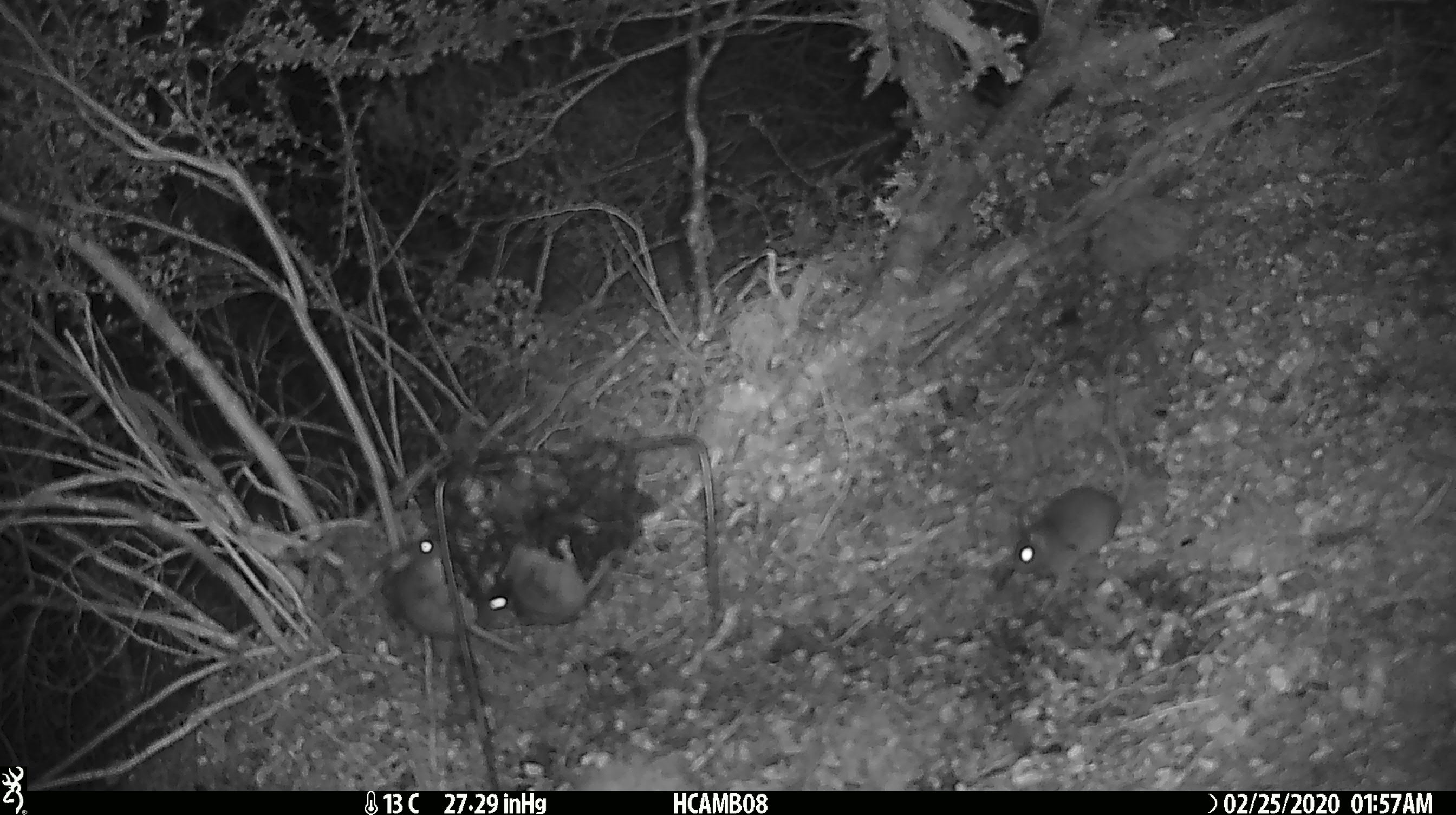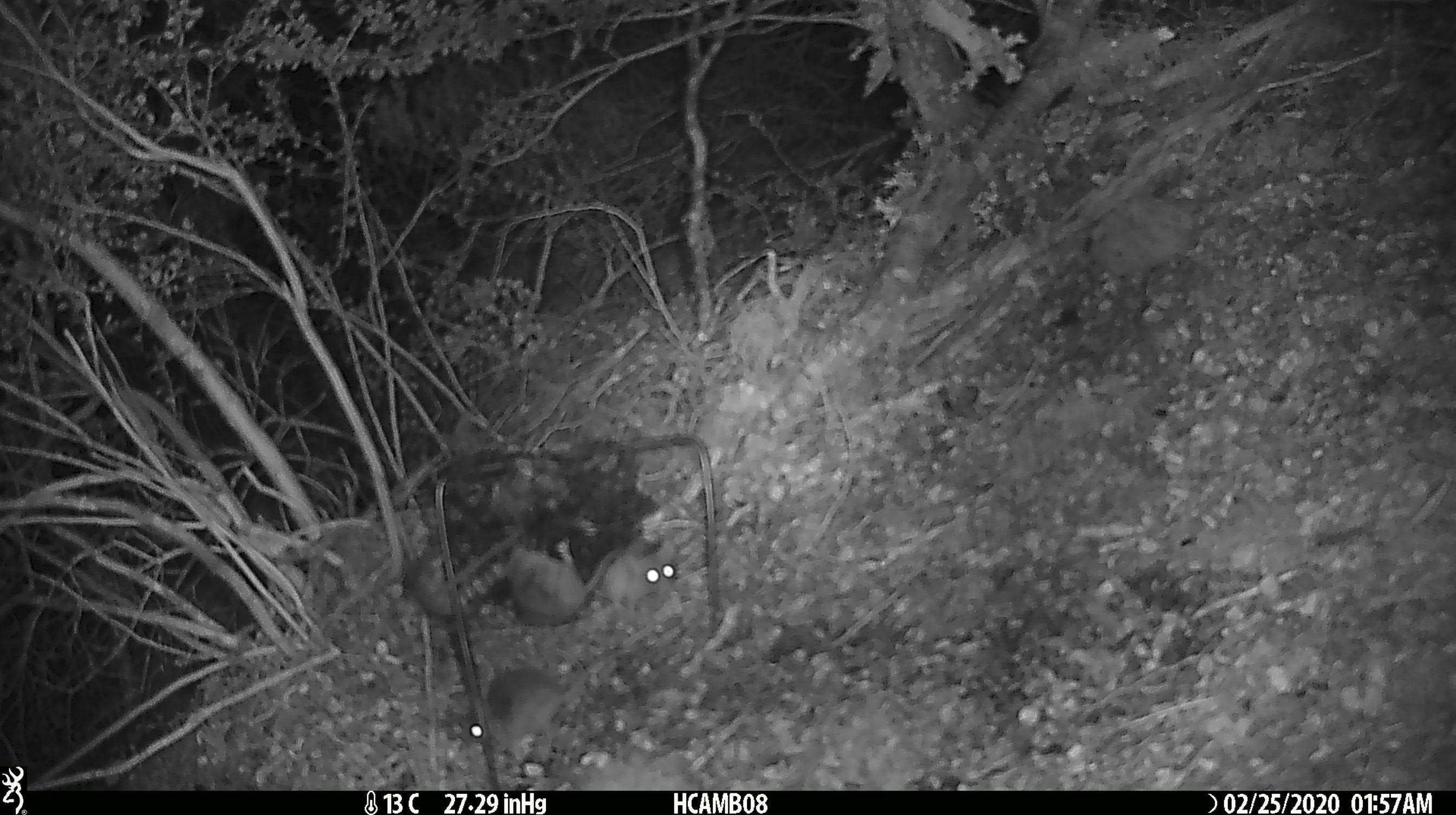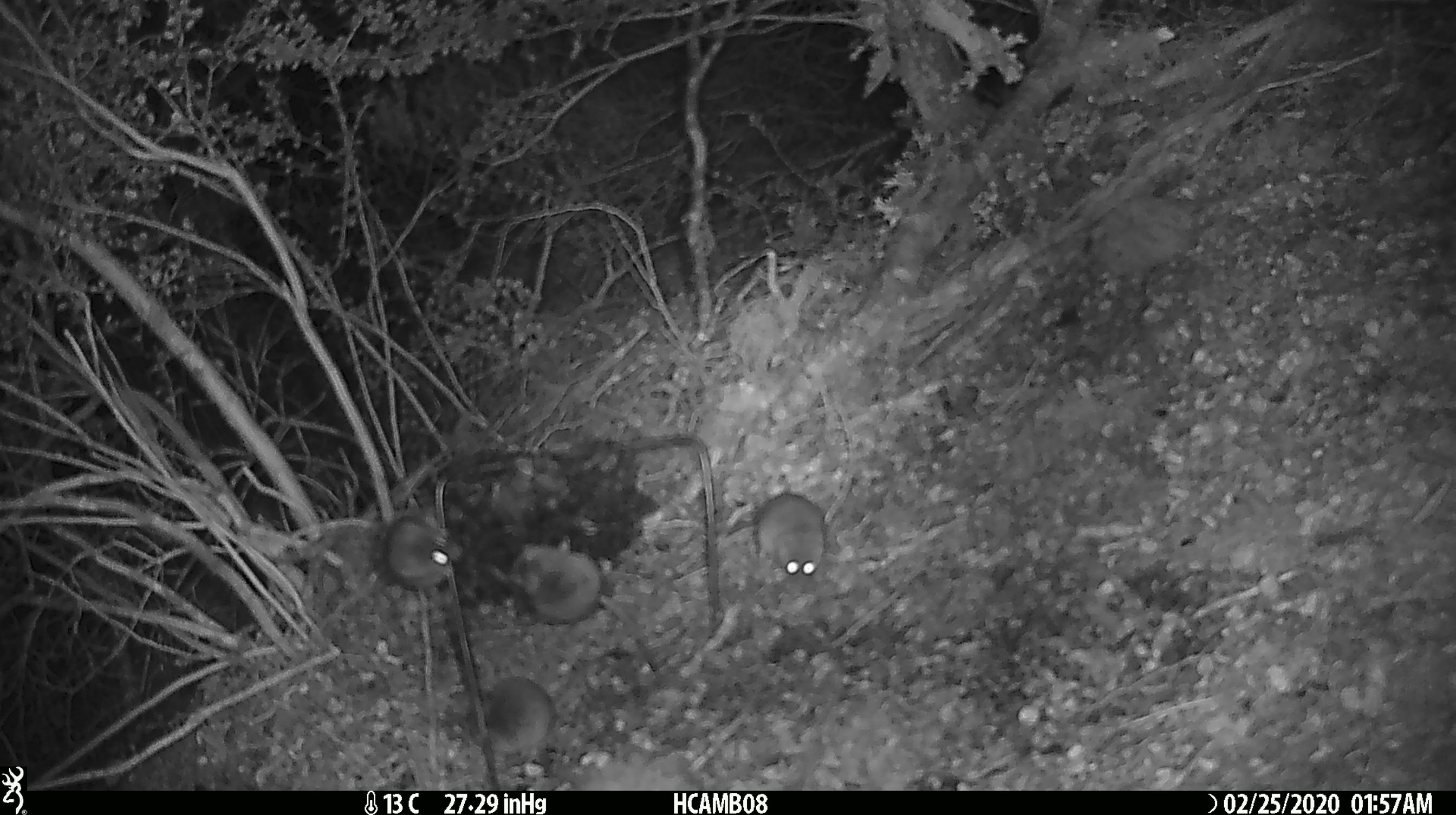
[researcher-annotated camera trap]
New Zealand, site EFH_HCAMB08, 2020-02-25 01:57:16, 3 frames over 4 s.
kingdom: Animalia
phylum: Chordata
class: Mammalia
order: Rodentia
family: Muridae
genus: Mus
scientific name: Mus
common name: mouse